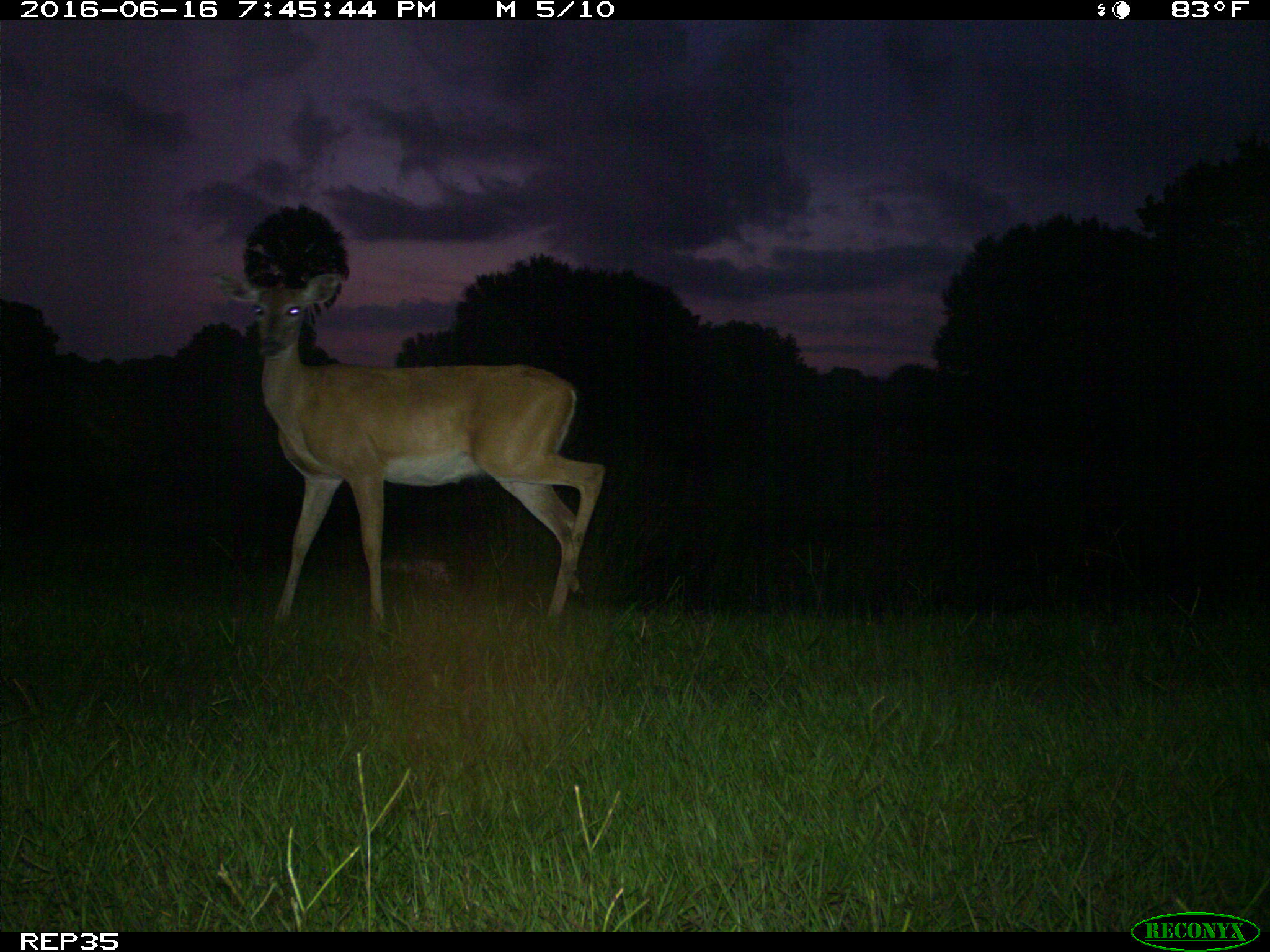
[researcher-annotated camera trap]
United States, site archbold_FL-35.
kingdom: Animalia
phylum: Chordata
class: Mammalia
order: Artiodactyla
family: Cervidae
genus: Odocoileus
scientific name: Odocoileus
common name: deer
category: unidentified deer